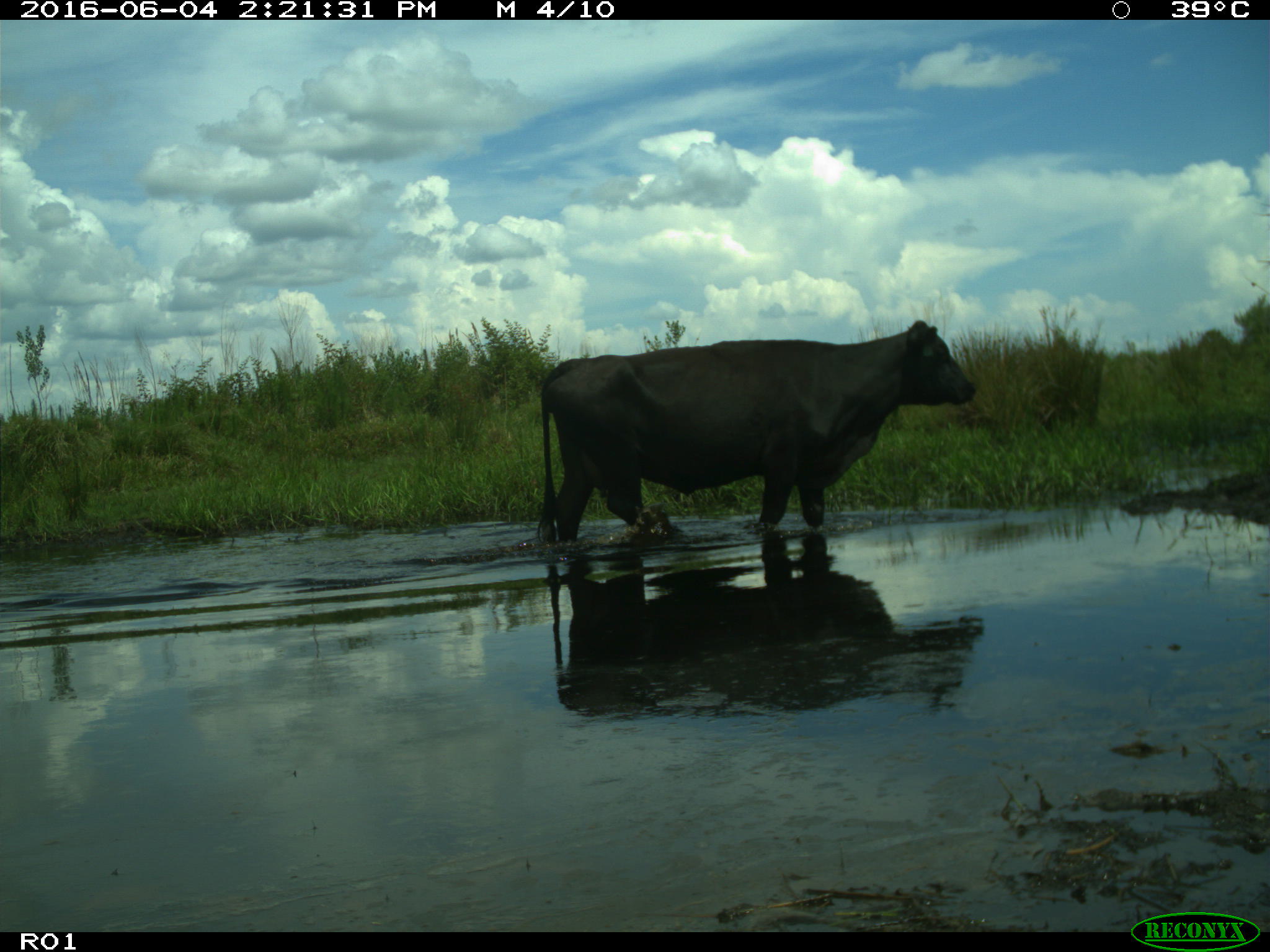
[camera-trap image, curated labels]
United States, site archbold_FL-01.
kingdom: Animalia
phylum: Chordata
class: Mammalia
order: Artiodactyla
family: Bovidae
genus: Bos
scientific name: Bos taurus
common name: domestic cow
Bos taurus (domestic cow).